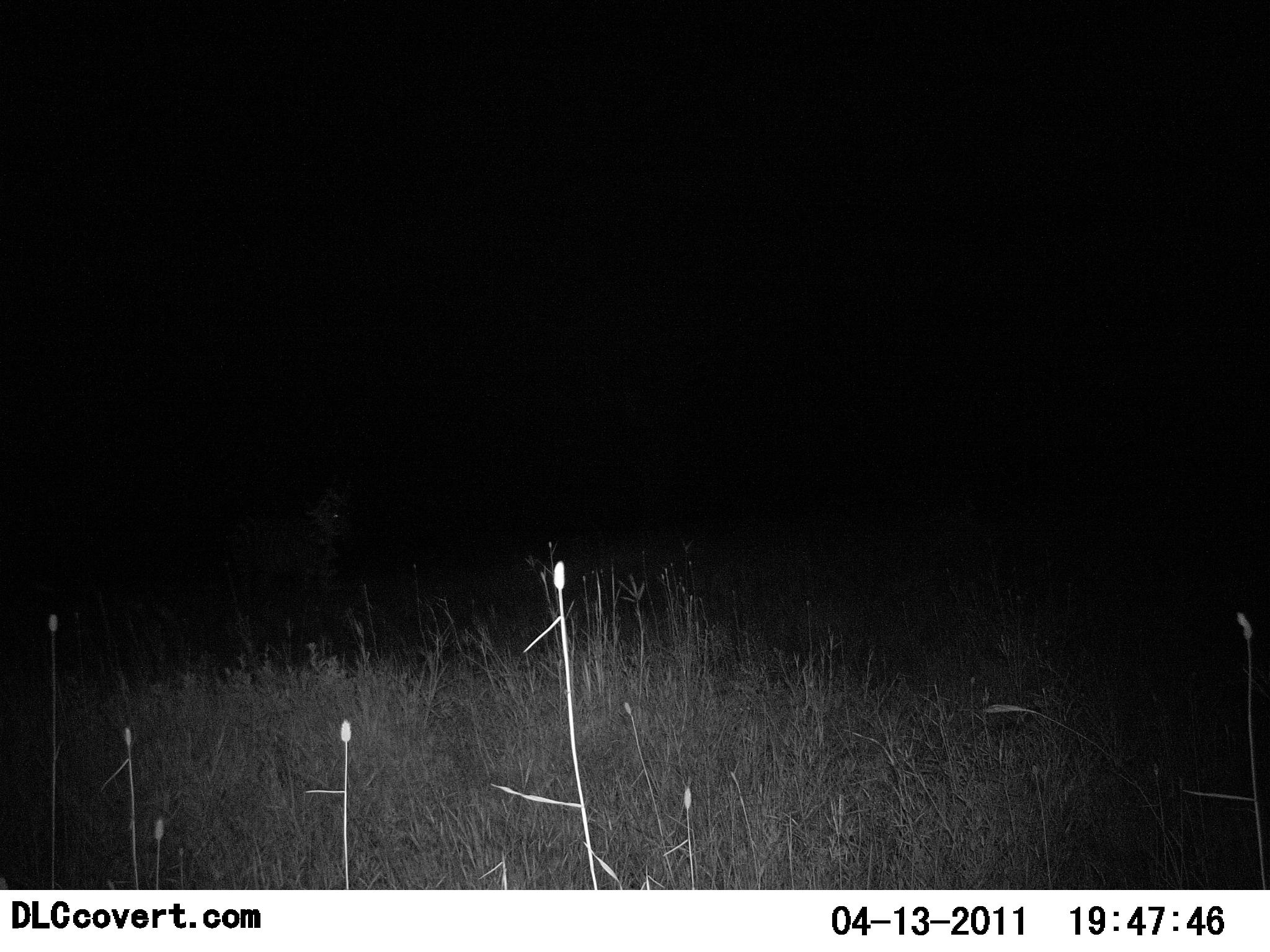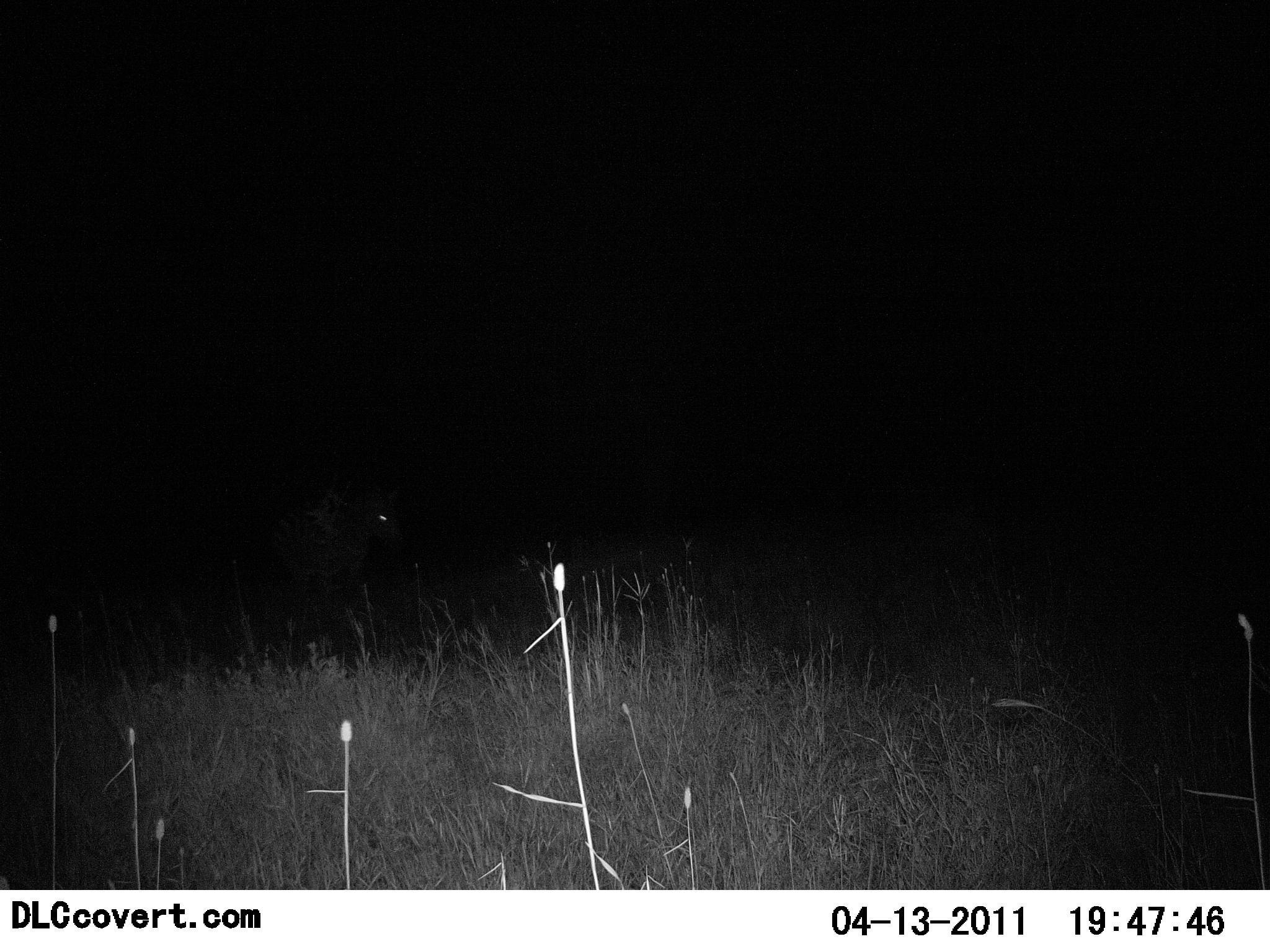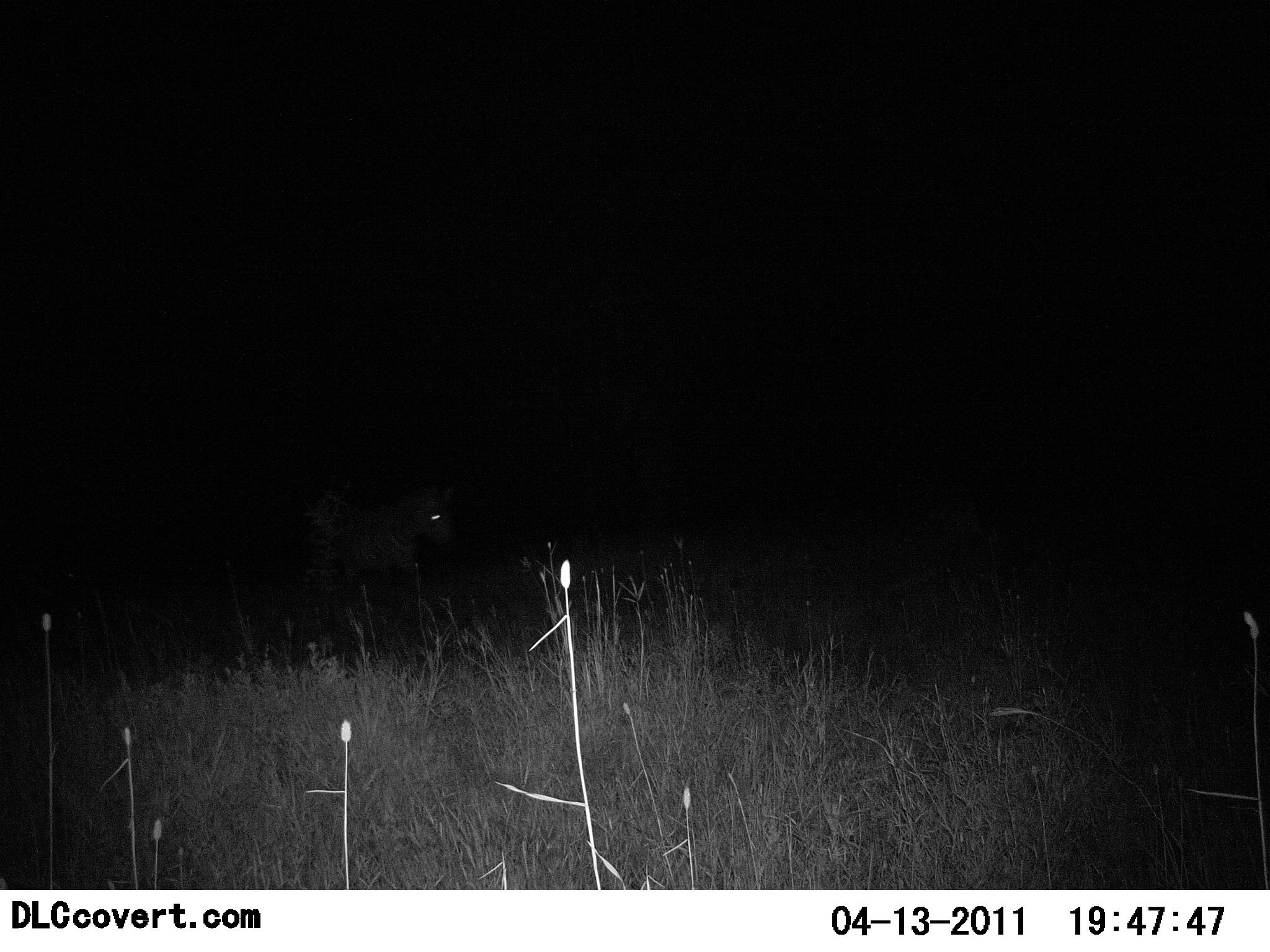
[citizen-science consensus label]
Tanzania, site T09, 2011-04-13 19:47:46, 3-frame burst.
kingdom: Animalia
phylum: Chordata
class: Mammalia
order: Perissodactyla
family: Equidae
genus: Equus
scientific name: Equus quagga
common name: plains zebra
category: zebra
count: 1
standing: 10%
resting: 0%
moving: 100%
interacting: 0%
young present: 0%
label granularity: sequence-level